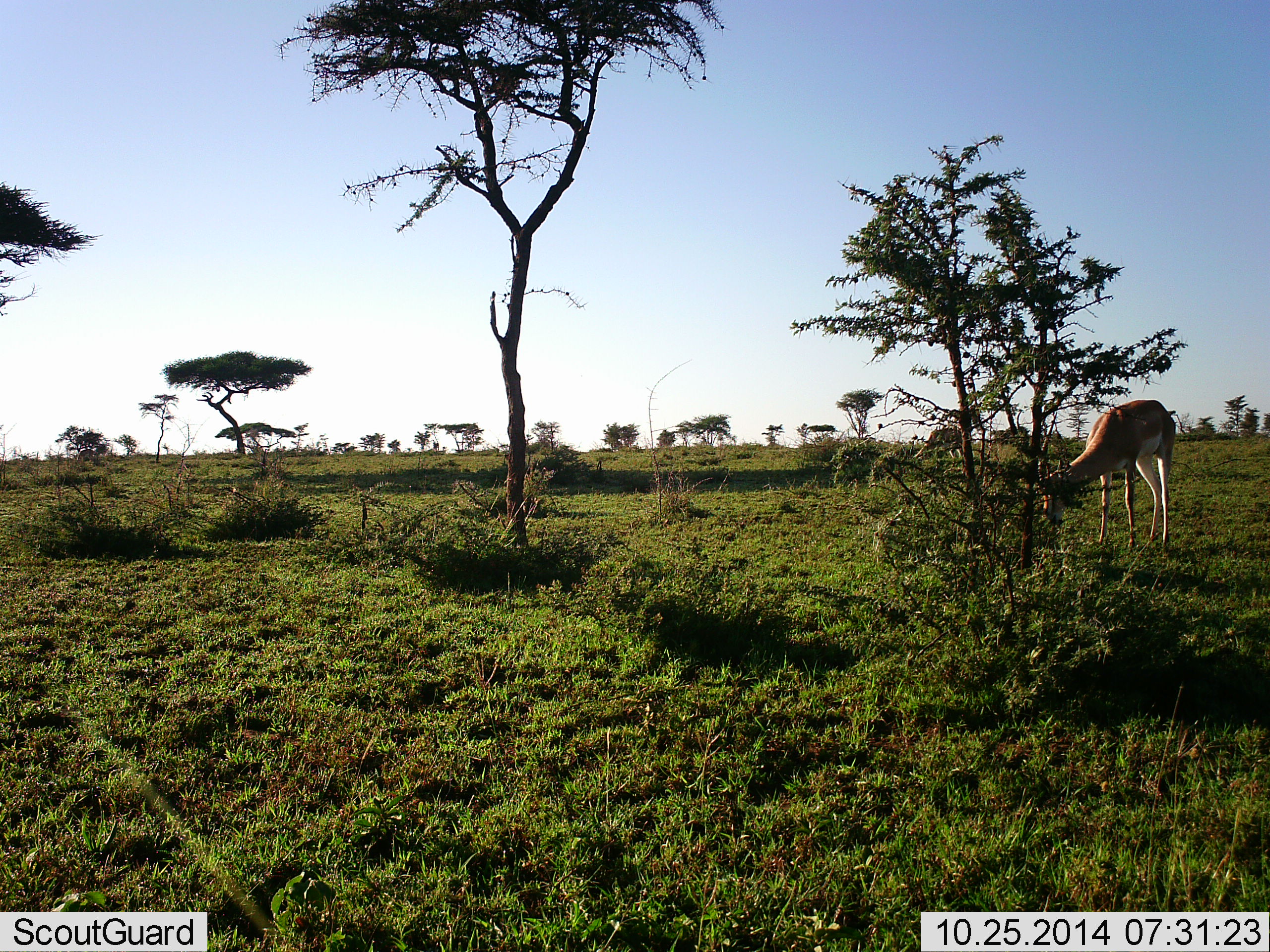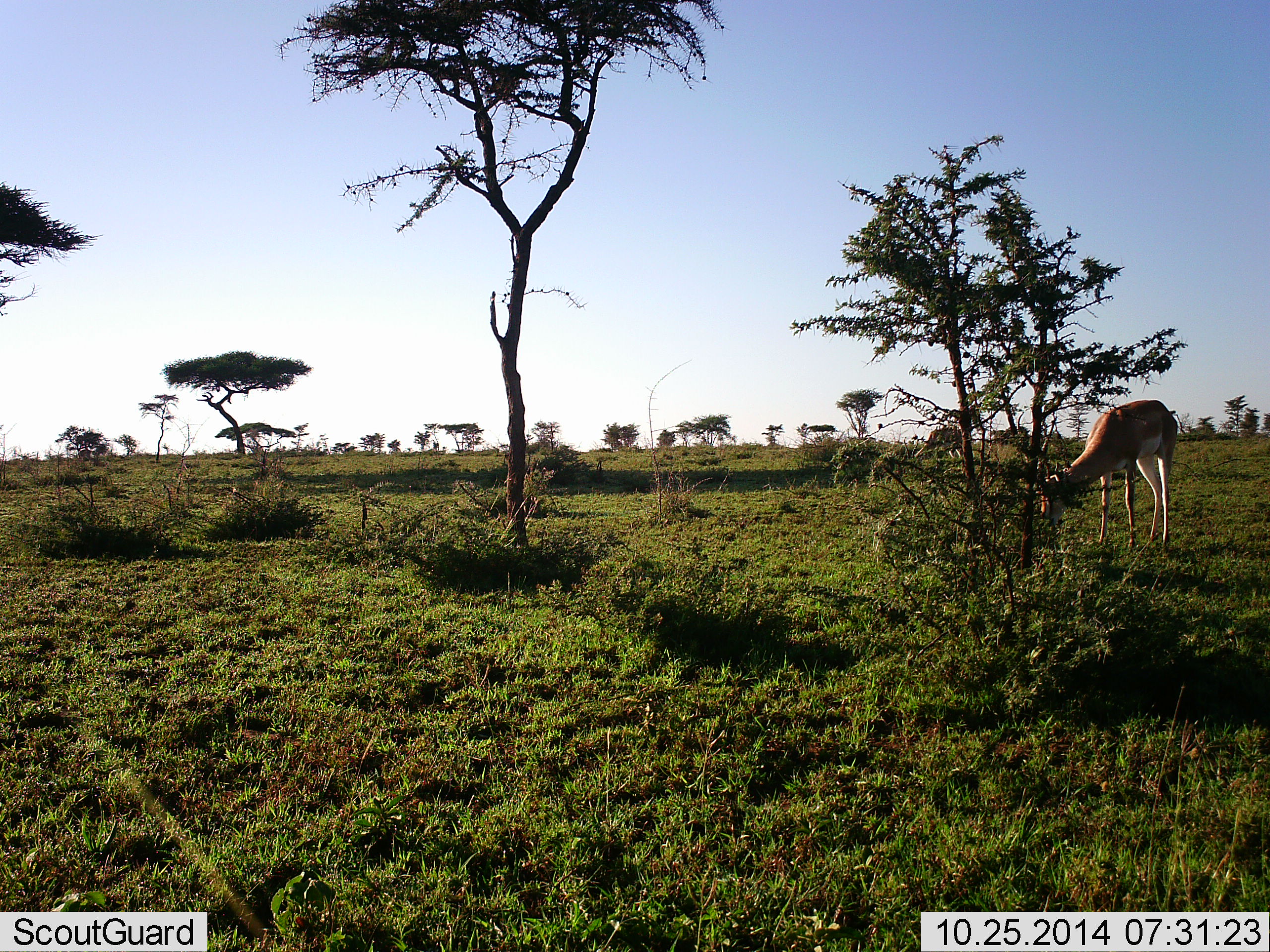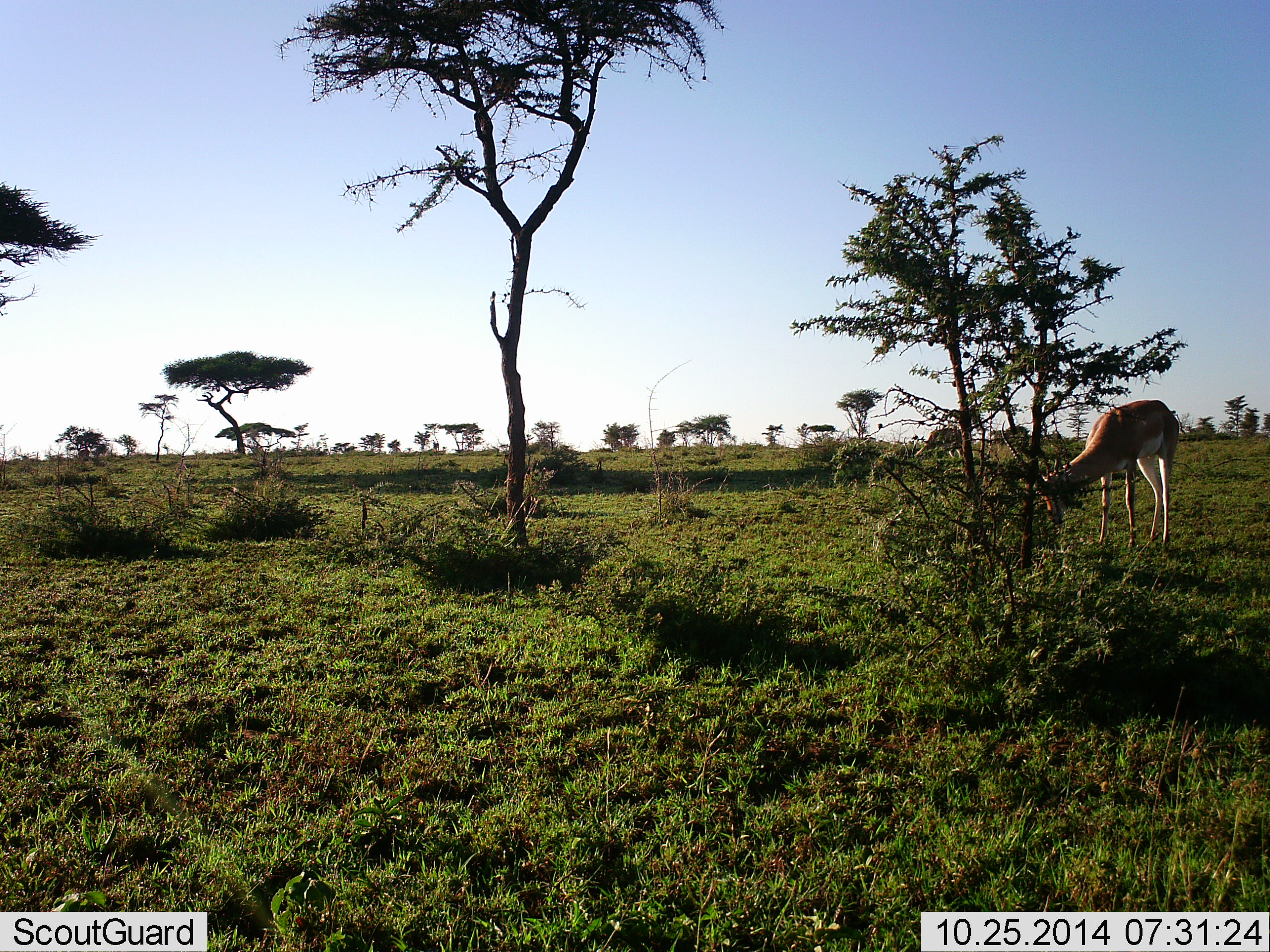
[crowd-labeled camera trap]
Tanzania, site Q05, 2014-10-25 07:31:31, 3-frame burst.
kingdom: Animalia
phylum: Chordata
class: Mammalia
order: Artiodactyla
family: Bovidae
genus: Nanger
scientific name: Nanger granti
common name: grant's gazelle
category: gazellegrants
Gazellegrants (grant's gazelle) (Nanger granti), count 1. Behavior (volunteer vote fractions): standing 30%, resting 0%, moving 0%, interacting 0%. Young present (vote fraction): 0%. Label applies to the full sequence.